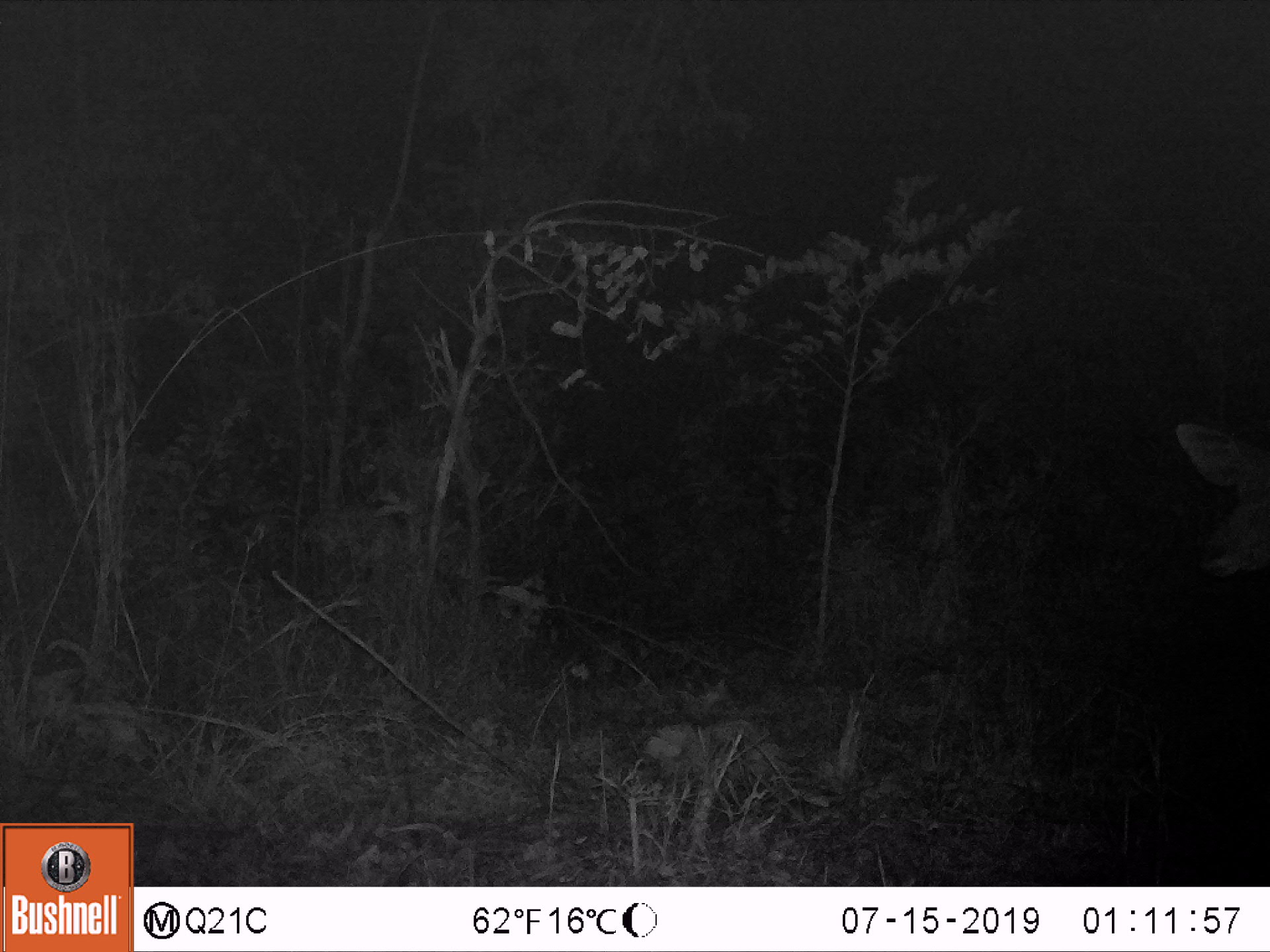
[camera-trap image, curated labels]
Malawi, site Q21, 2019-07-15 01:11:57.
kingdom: Animalia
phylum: Chordata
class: Mammalia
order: Artiodactyla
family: Bovidae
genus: Tragelaphus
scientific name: Tragelaphus strepsiceros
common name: greater kudu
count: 1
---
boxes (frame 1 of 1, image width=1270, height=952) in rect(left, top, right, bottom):
greater kudu: rect(1158, 406, 1270, 586)